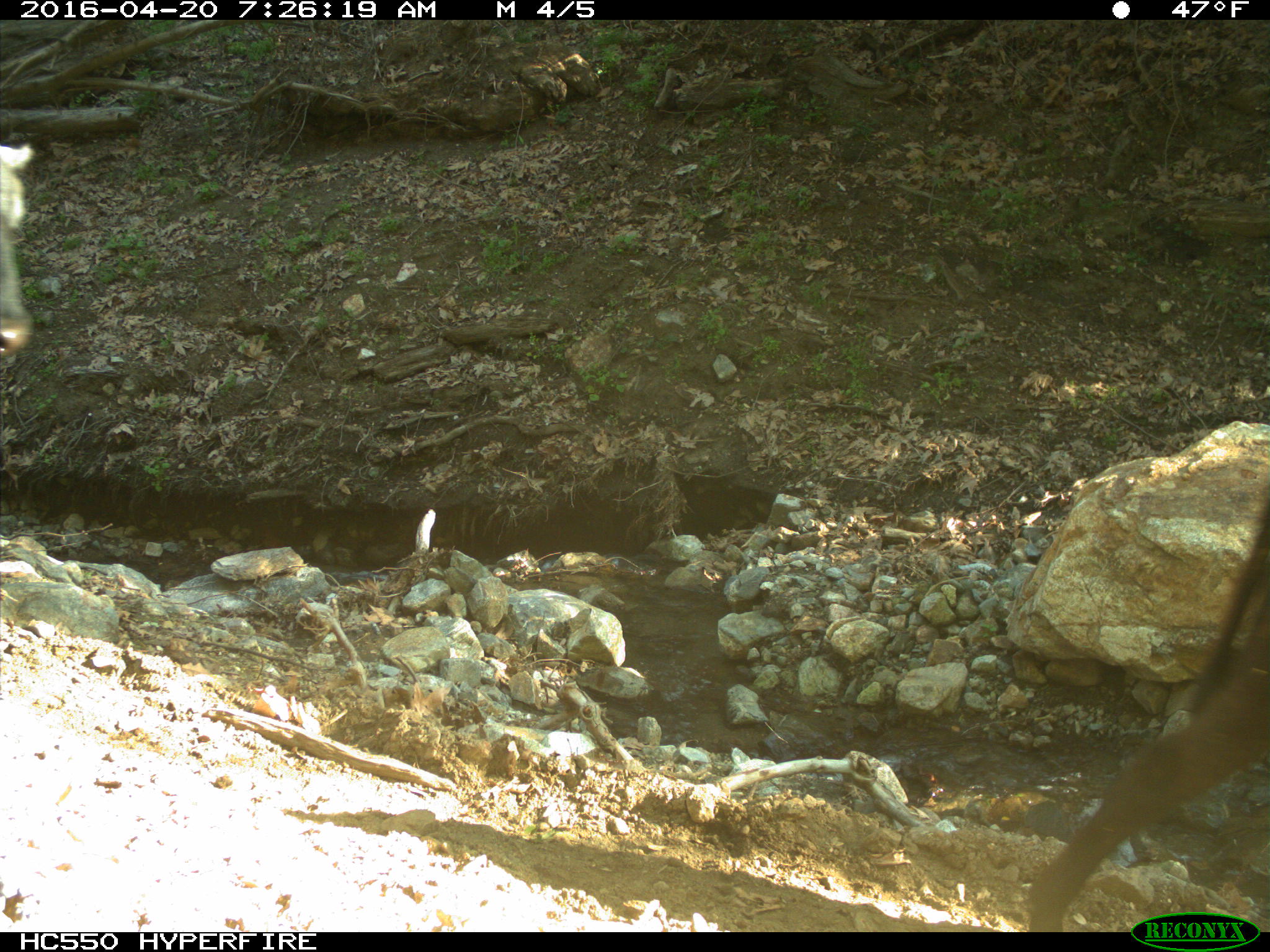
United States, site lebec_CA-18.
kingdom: Animalia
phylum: Chordata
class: Mammalia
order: Artiodactyla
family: Bovidae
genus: Bos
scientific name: Bos taurus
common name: domestic cow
Bos taurus (domestic cow).